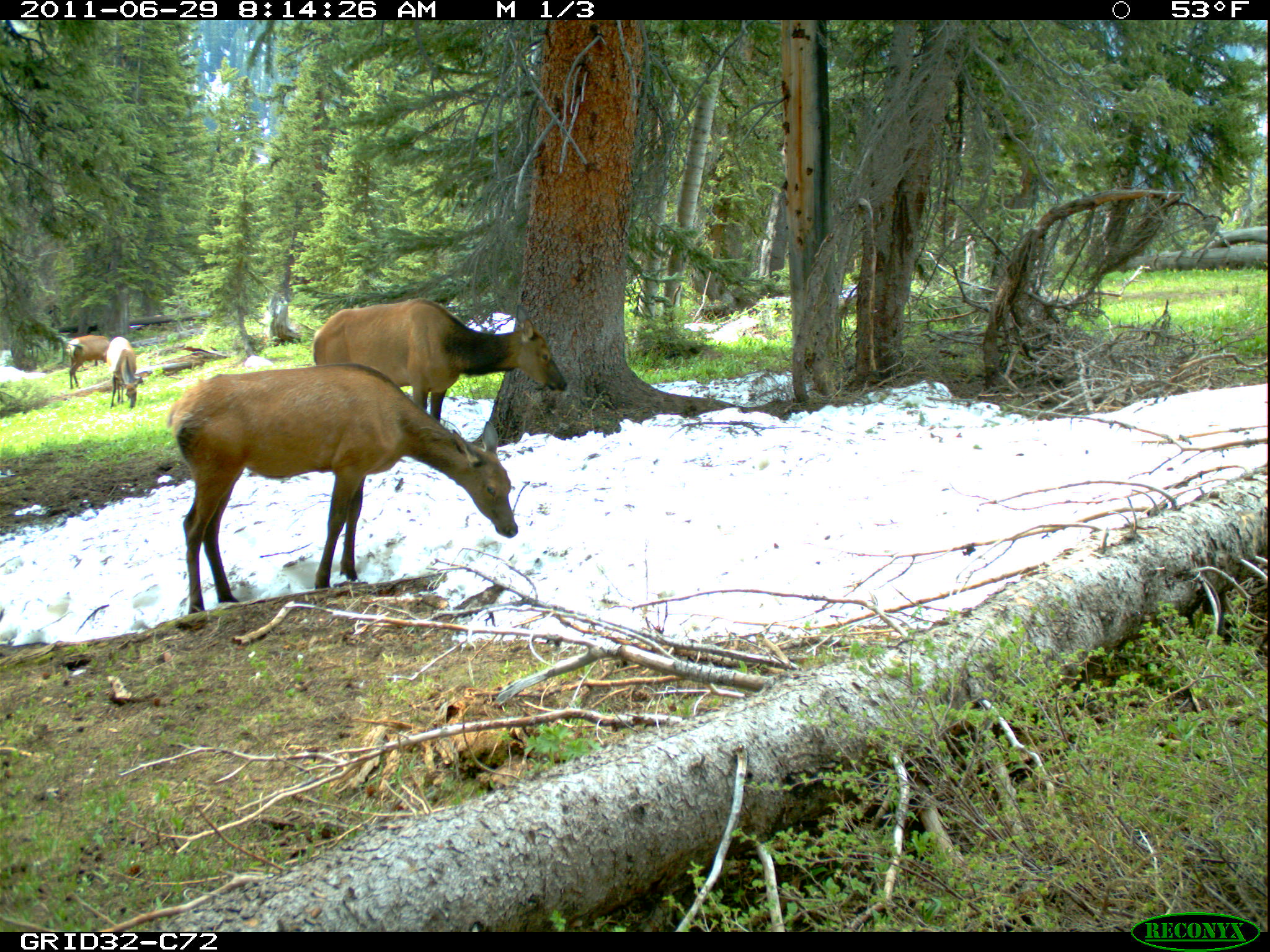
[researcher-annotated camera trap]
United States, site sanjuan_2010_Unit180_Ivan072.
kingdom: Animalia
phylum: Chordata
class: Mammalia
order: Artiodactyla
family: Cervidae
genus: Cervus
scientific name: Cervus elaphus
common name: red deer